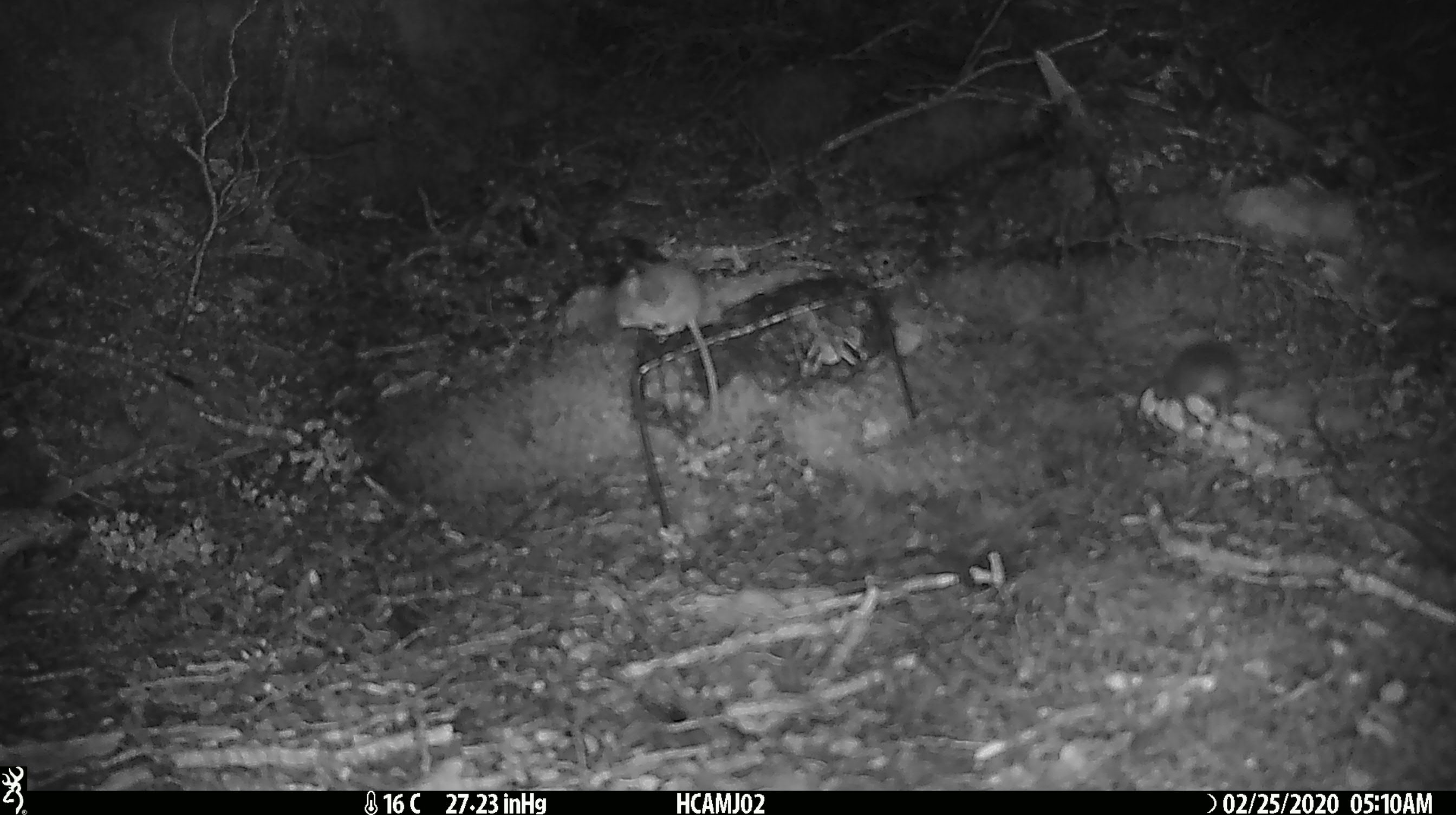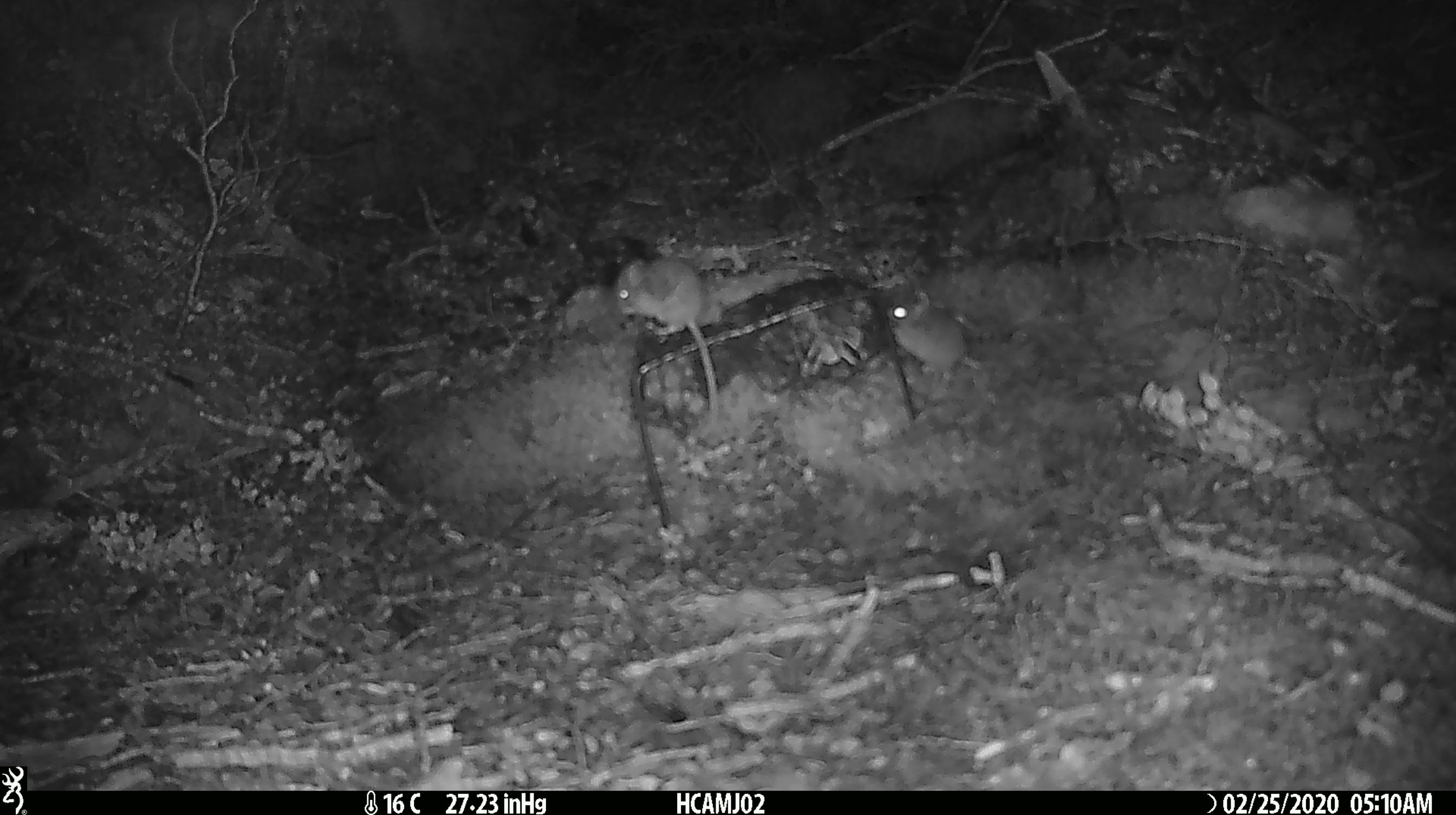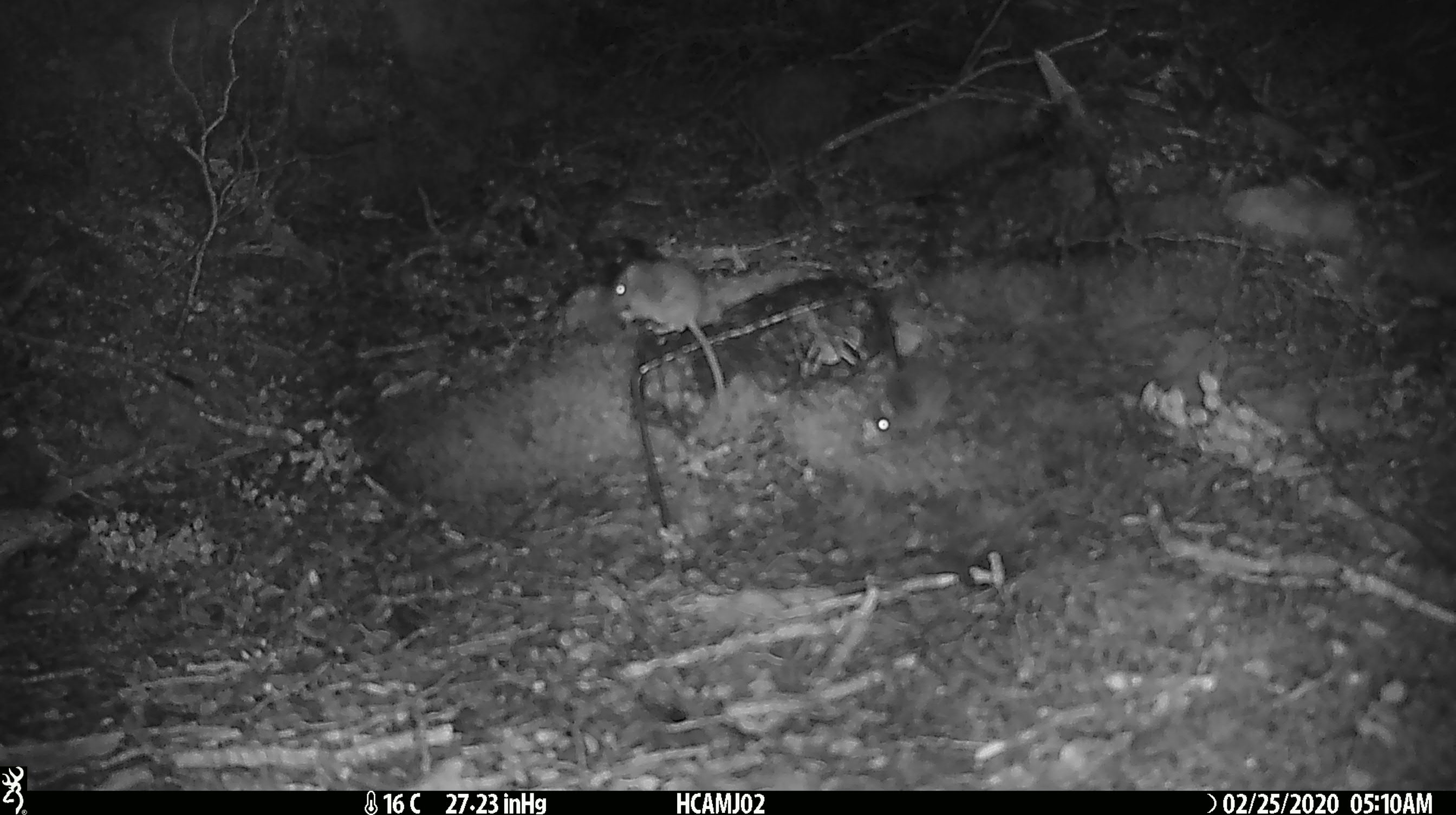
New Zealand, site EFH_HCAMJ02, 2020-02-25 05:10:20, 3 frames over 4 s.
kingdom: Animalia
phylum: Chordata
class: Mammalia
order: Rodentia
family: Muridae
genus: Mus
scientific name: Mus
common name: mouse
Mouse (Mus).